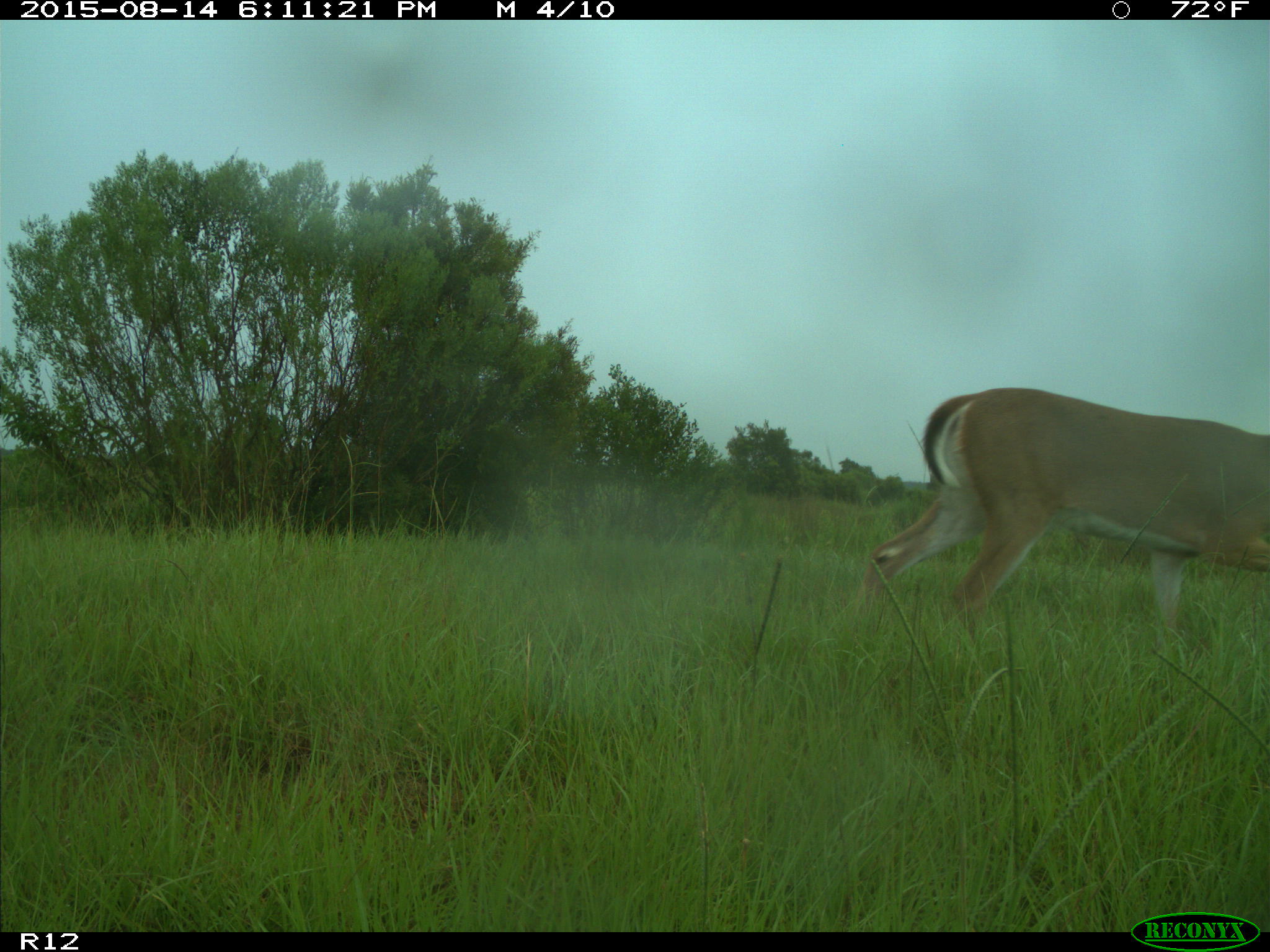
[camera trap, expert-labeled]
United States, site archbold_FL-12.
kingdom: Animalia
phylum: Chordata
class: Mammalia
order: Artiodactyla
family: Cervidae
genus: Odocoileus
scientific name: Odocoileus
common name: deer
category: unidentified deer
Unidentified deer (deer) (Odocoileus).